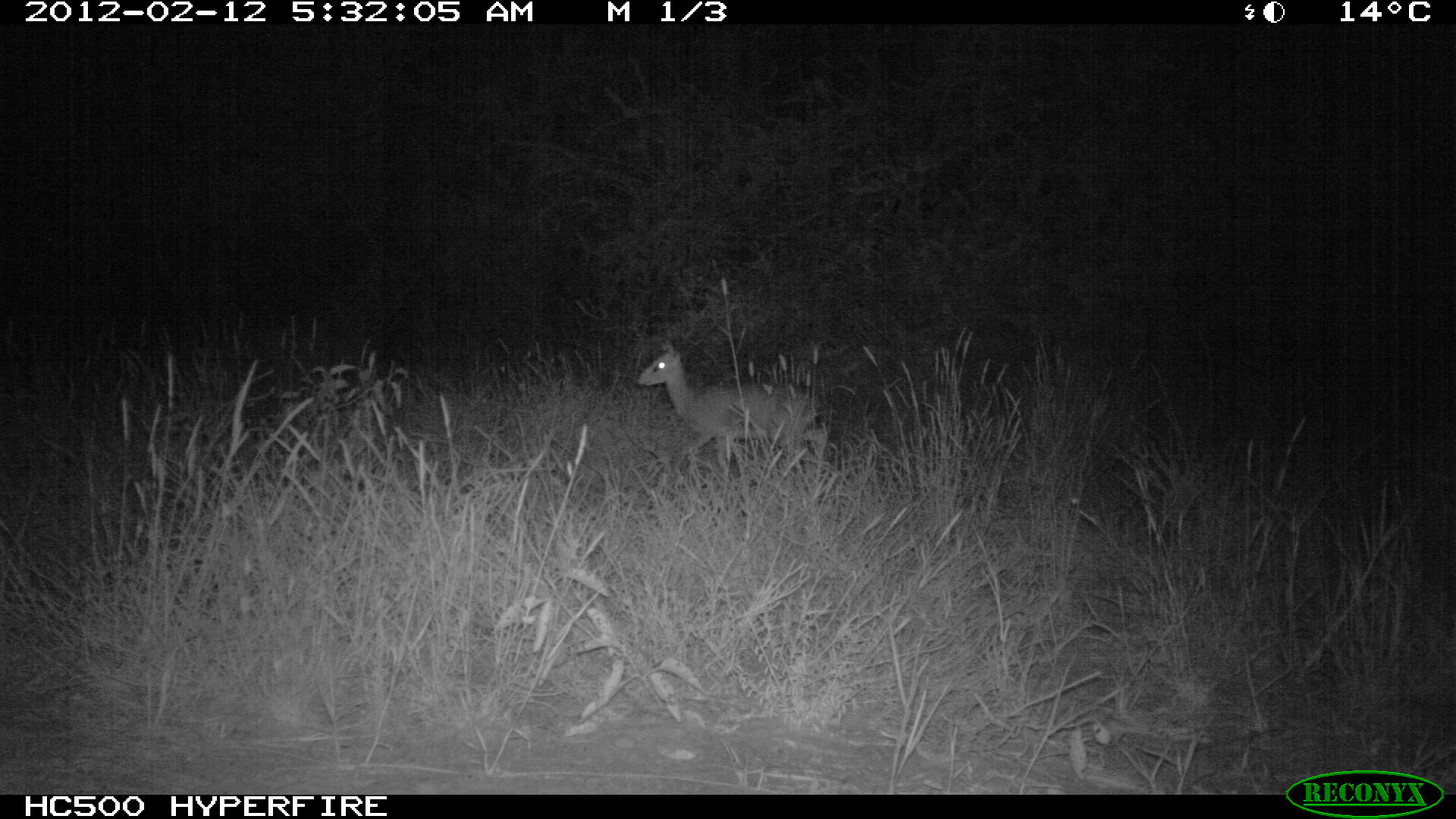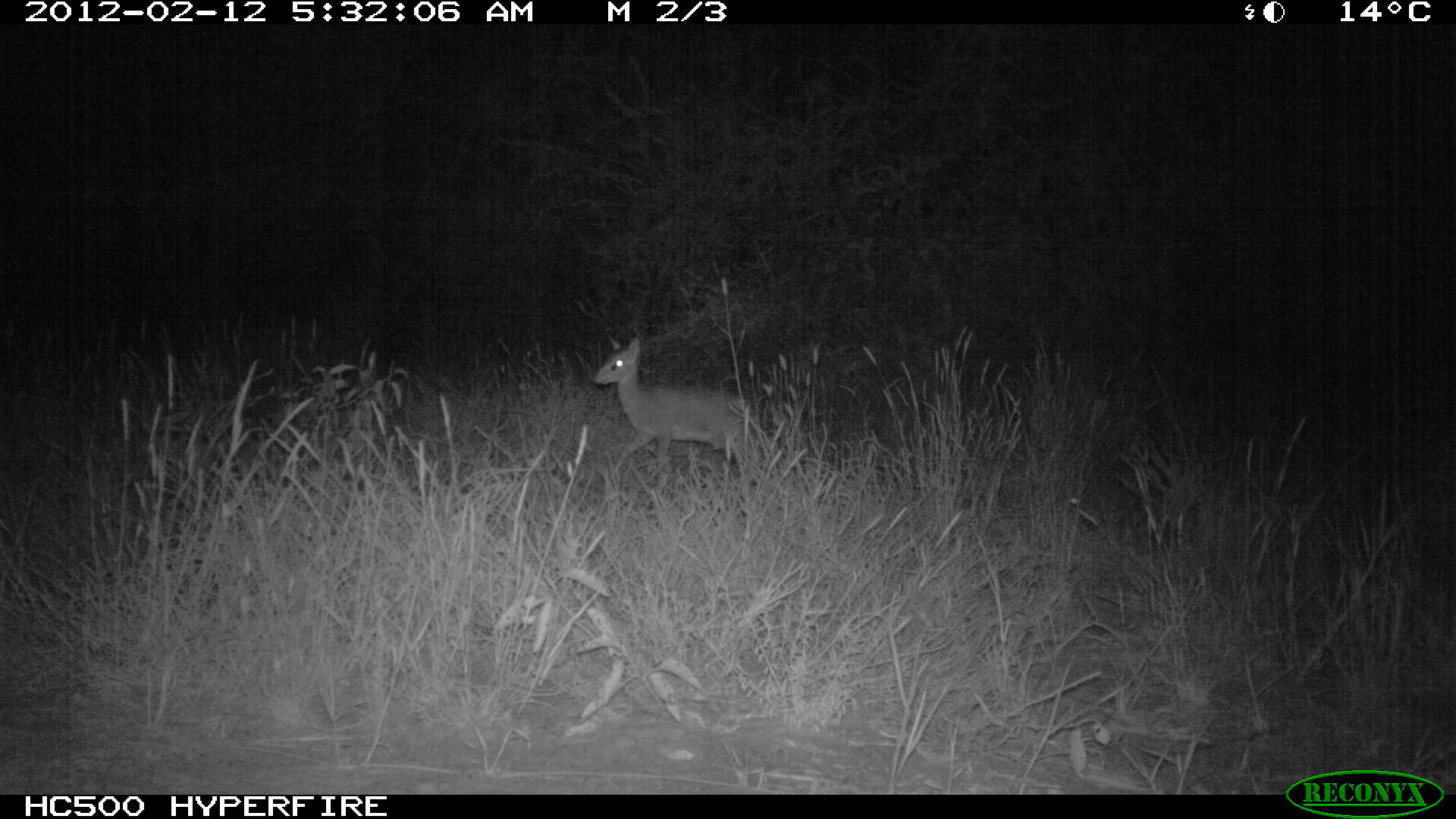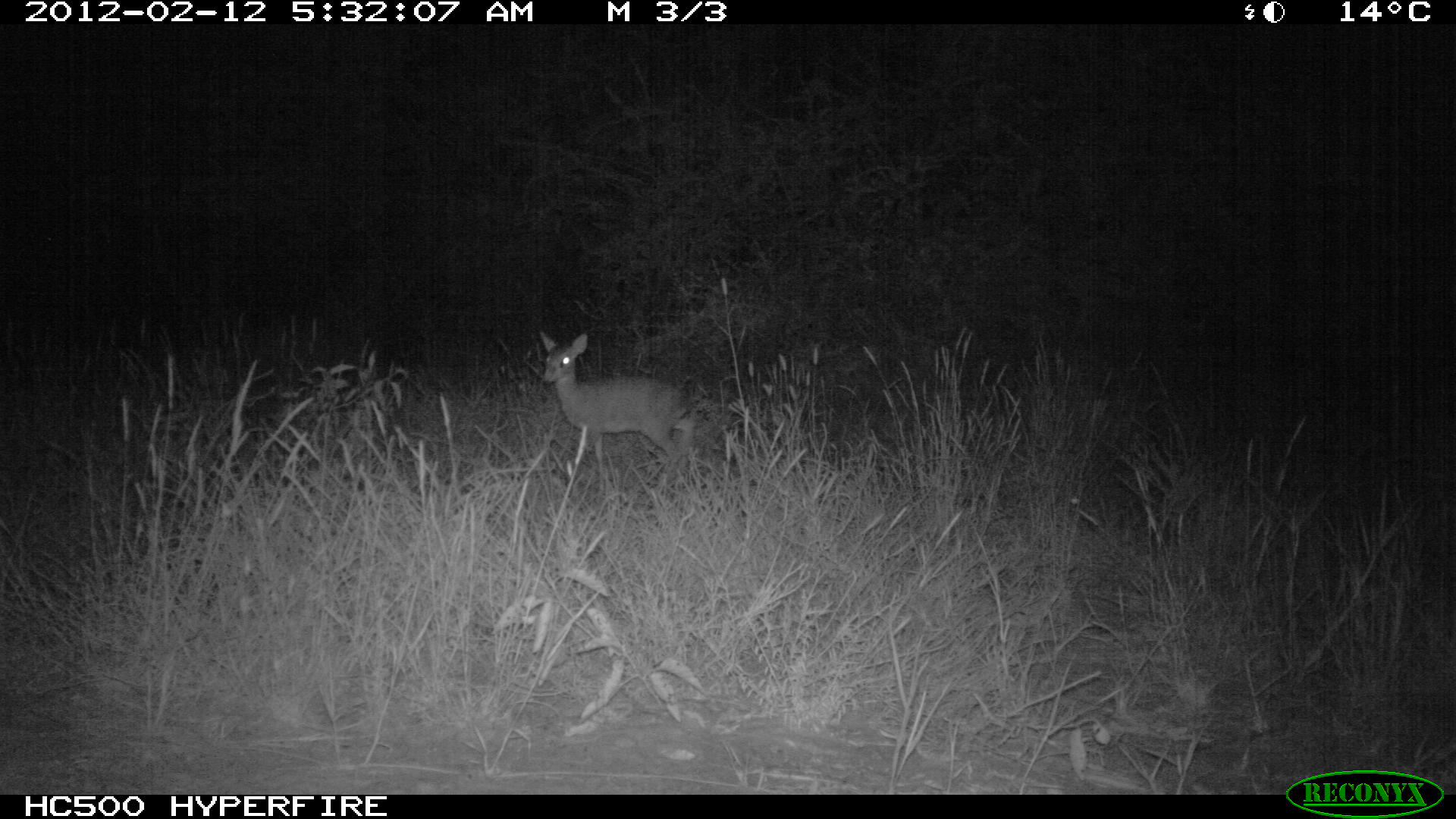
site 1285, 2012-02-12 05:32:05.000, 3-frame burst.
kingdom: Animalia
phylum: Chordata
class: Mammalia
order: Artiodactyla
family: Bovidae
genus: Madoqua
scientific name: Madoqua guentheri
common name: günther's dik-dik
Madoqua guentheri (günther's dik-dik), count 1.